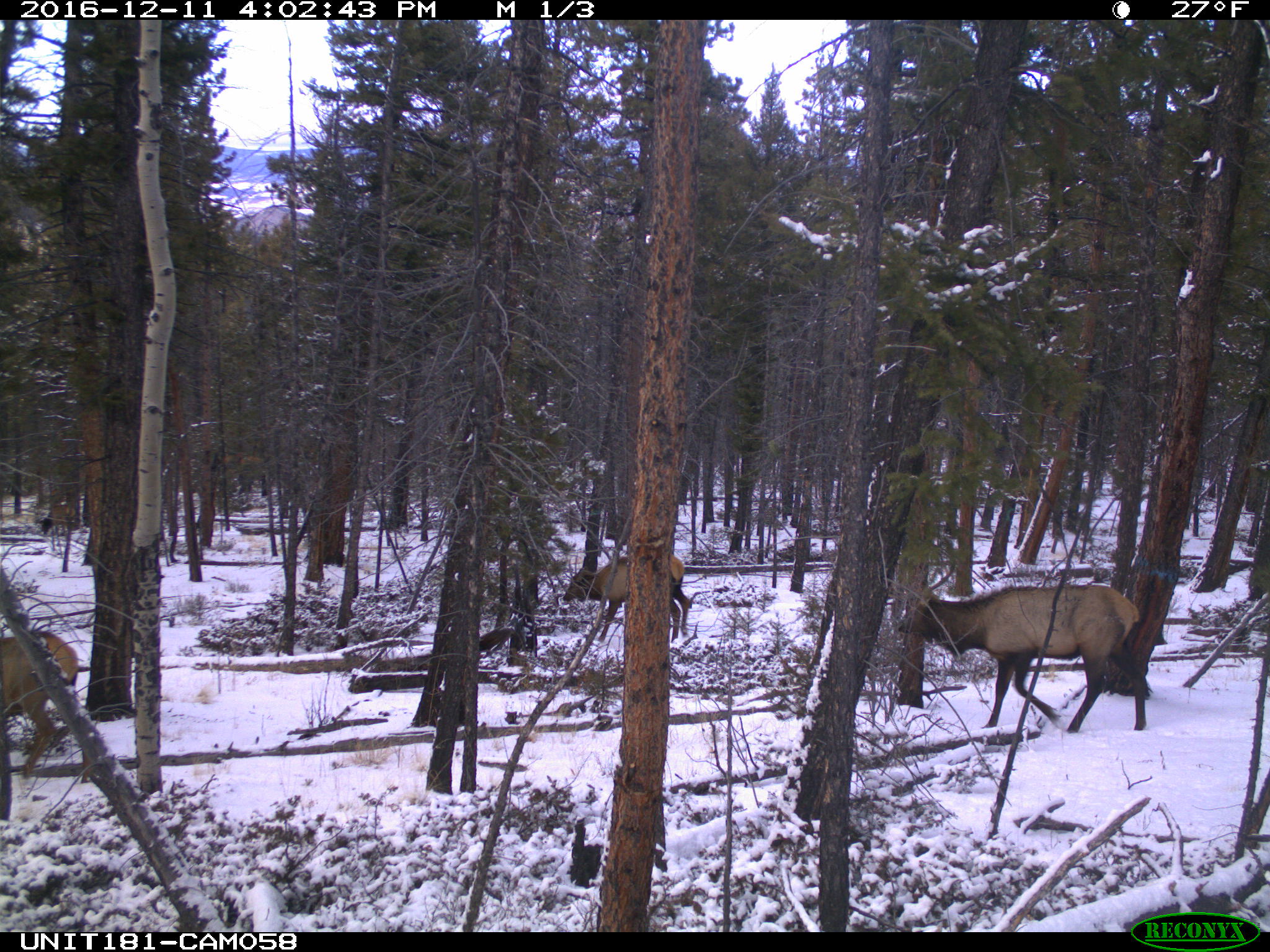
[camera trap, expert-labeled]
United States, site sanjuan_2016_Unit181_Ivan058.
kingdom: Animalia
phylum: Chordata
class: Mammalia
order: Artiodactyla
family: Cervidae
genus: Cervus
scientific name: Cervus elaphus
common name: red deer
Cervus elaphus (red deer).